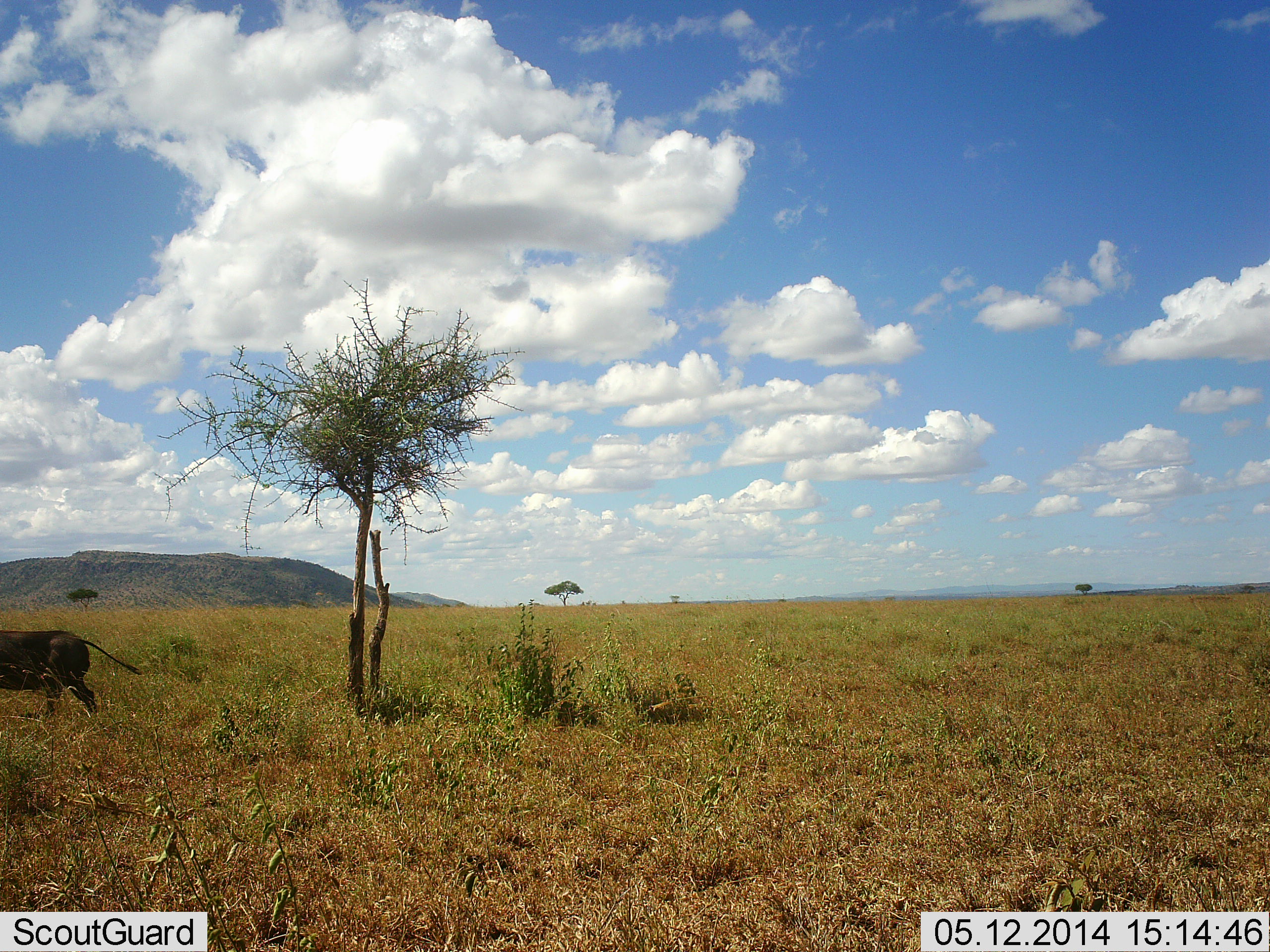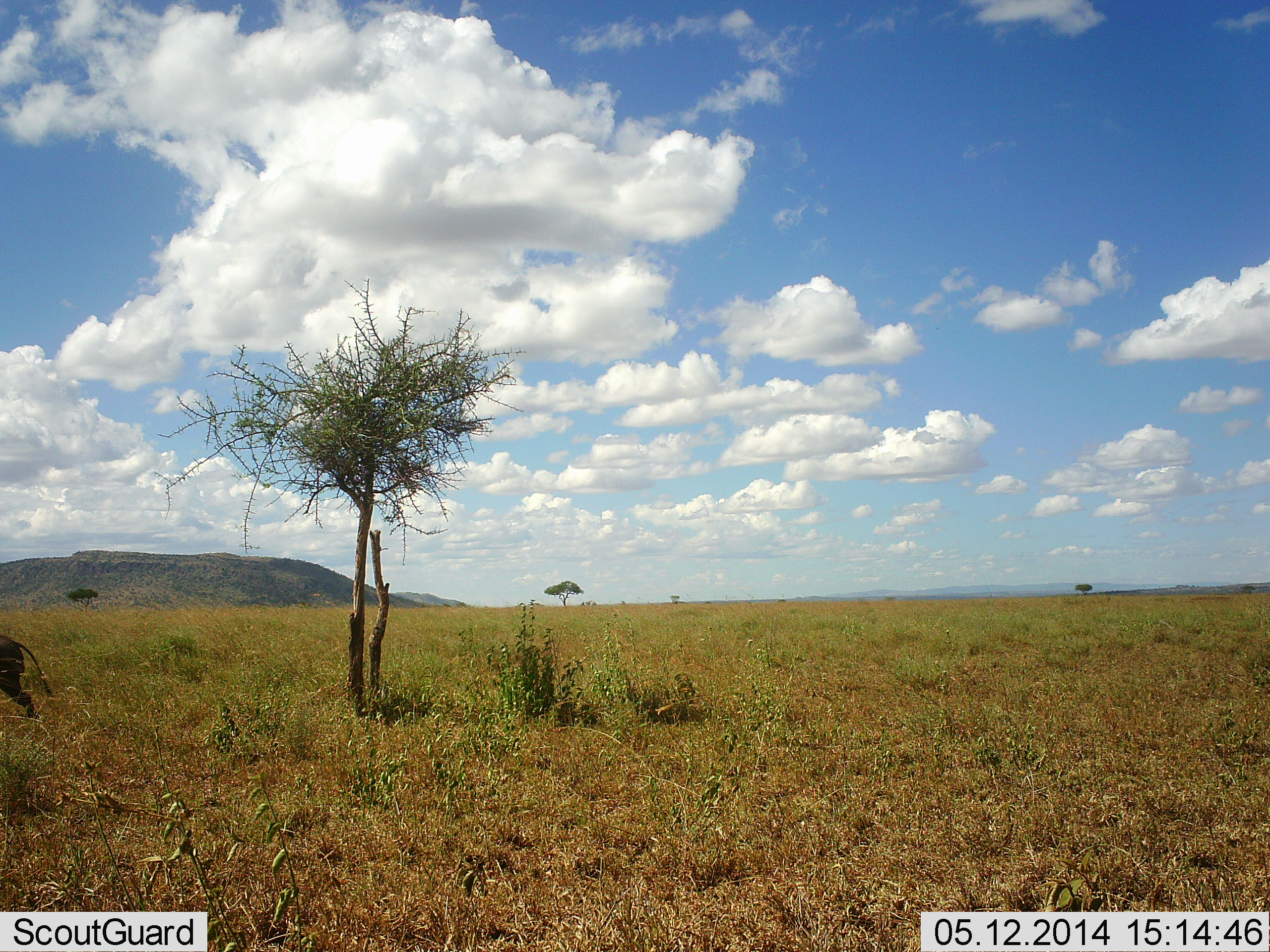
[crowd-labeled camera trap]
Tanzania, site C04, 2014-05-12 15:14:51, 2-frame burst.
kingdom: Animalia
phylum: Chordata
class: Mammalia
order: Artiodactyla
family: Suidae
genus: Phacochoerus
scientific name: Phacochoerus africanus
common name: warthog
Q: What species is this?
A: Warthog (Phacochoerus africanus).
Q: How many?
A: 1.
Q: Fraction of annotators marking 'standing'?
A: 0%.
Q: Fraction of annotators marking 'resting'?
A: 0%.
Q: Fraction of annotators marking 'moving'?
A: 100%.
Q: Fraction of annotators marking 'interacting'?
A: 0%.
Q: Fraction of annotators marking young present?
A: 0%.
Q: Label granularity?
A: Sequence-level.